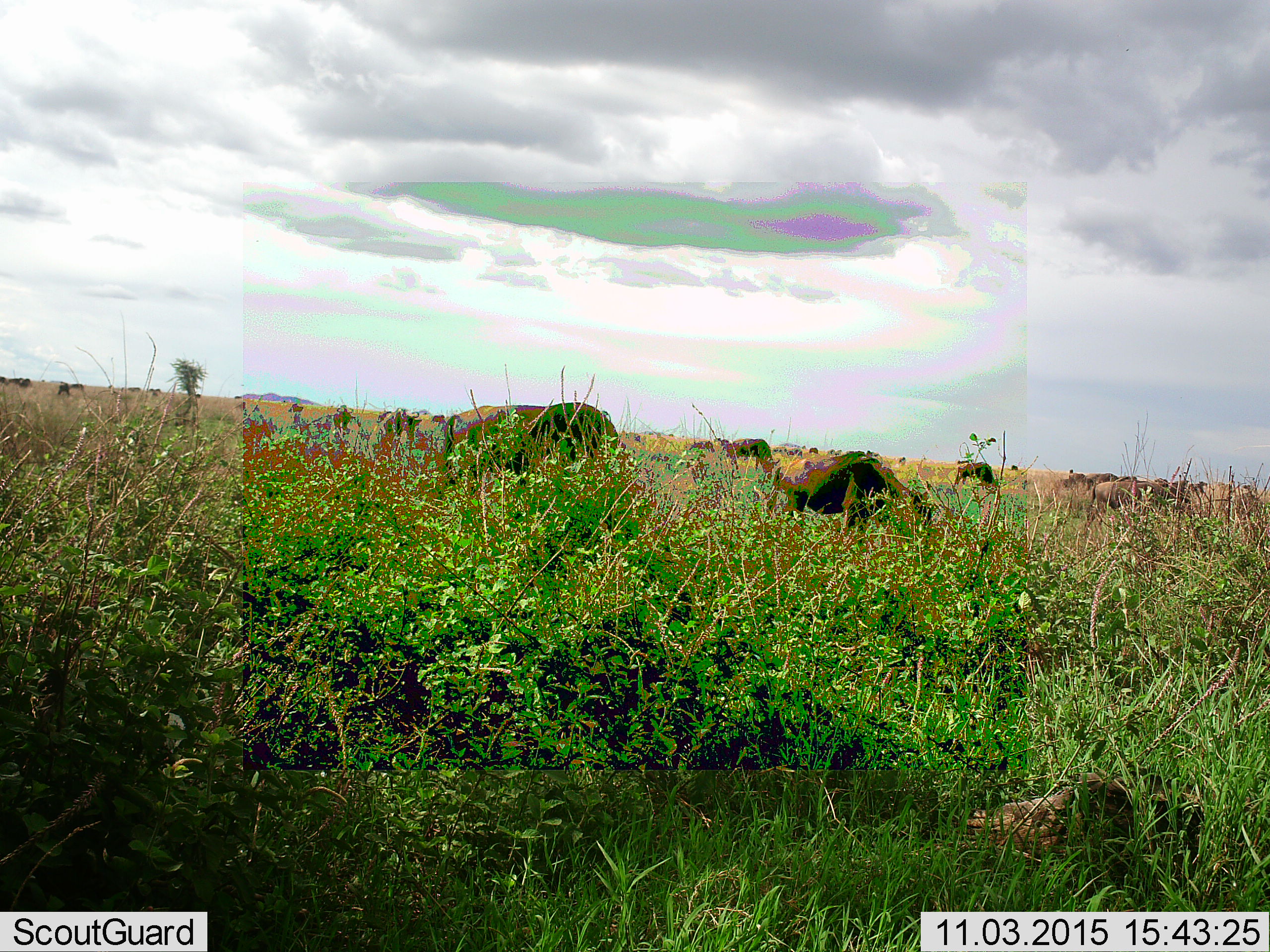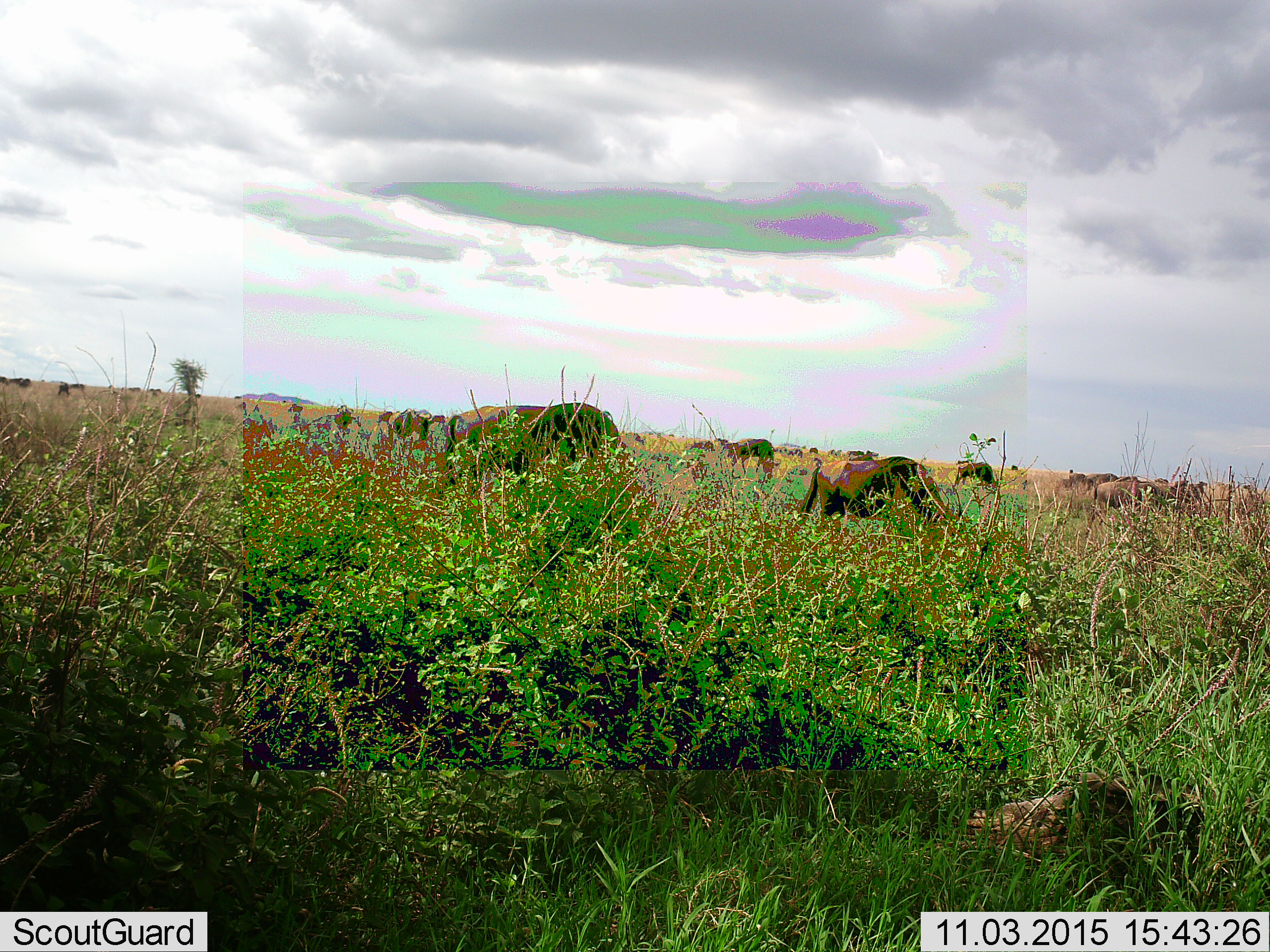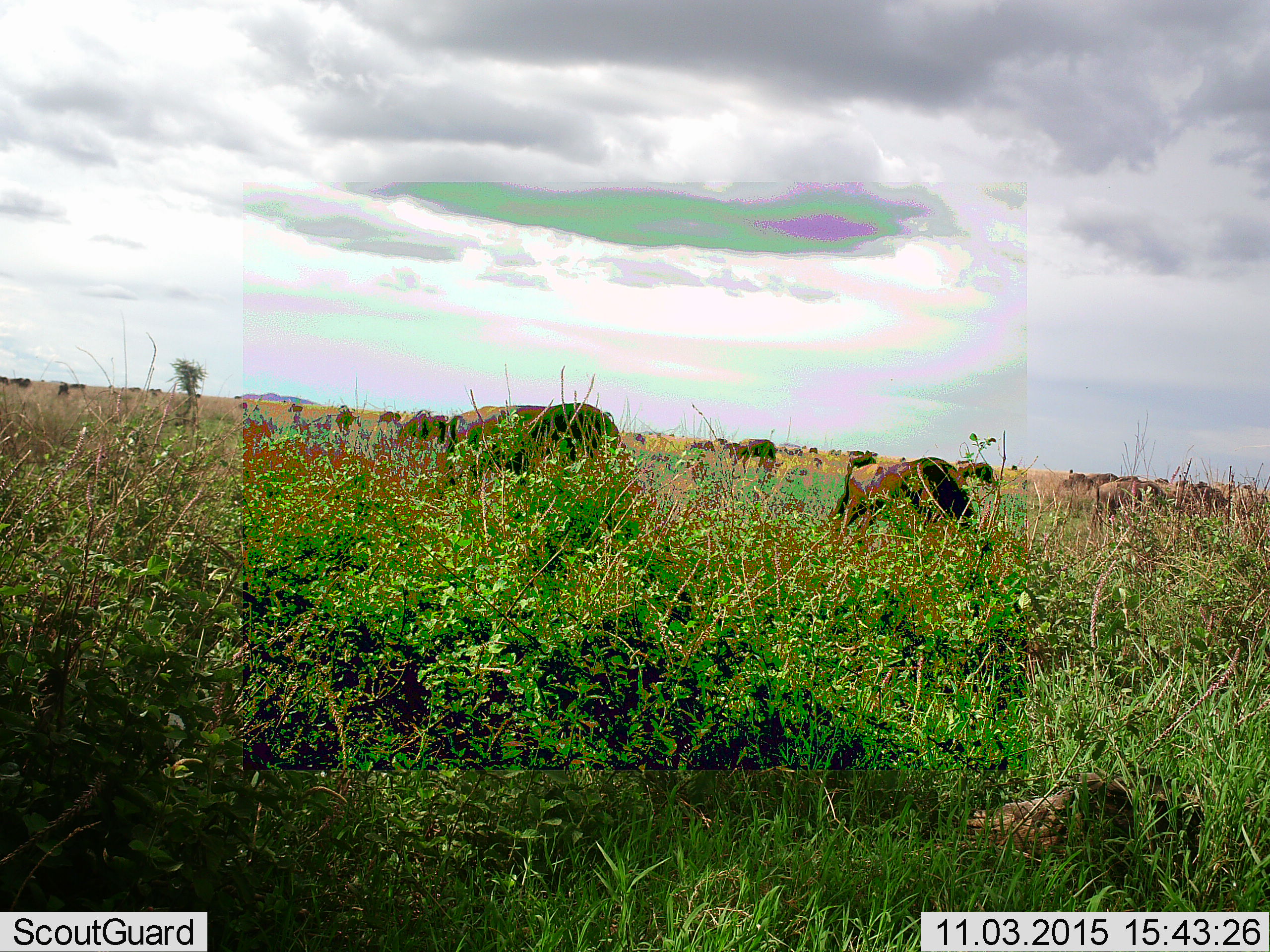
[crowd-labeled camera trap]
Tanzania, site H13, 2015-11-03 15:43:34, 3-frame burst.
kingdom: Animalia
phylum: Chordata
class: Mammalia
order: Artiodactyla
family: Bovidae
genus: Connochaetes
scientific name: Connochaetes taurinus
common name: blue wildebeest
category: wildebeest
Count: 11-50.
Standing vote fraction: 57%.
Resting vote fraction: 14%.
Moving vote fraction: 29%.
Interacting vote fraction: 0%.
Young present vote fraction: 14%.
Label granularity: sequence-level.